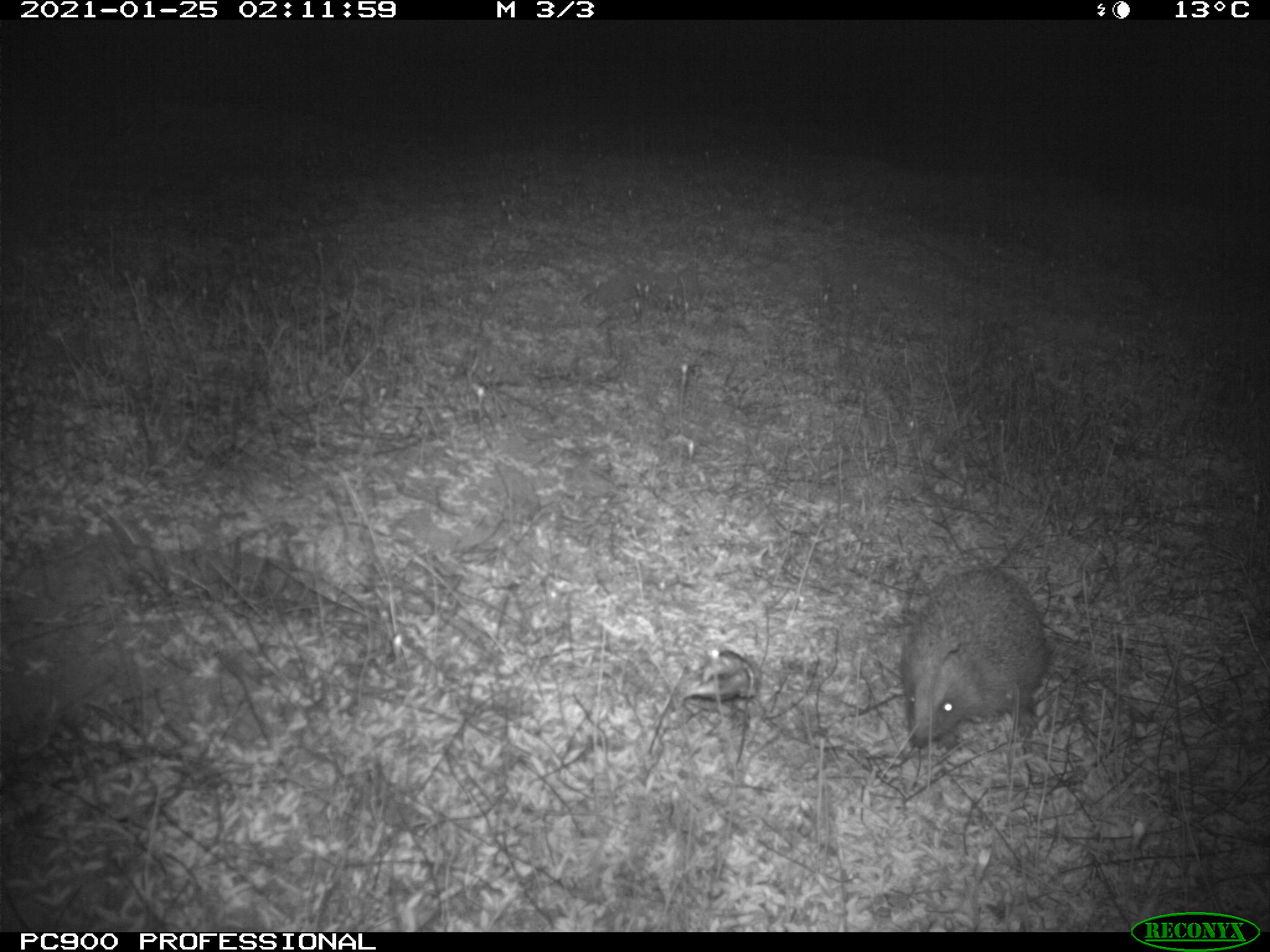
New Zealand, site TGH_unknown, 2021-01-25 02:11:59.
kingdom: Animalia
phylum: Chordata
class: Mammalia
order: Eulipotyphla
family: Erinaceidae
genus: Erinaceus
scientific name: Erinaceus europaeus europaeus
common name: european hedgehog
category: hedgehog